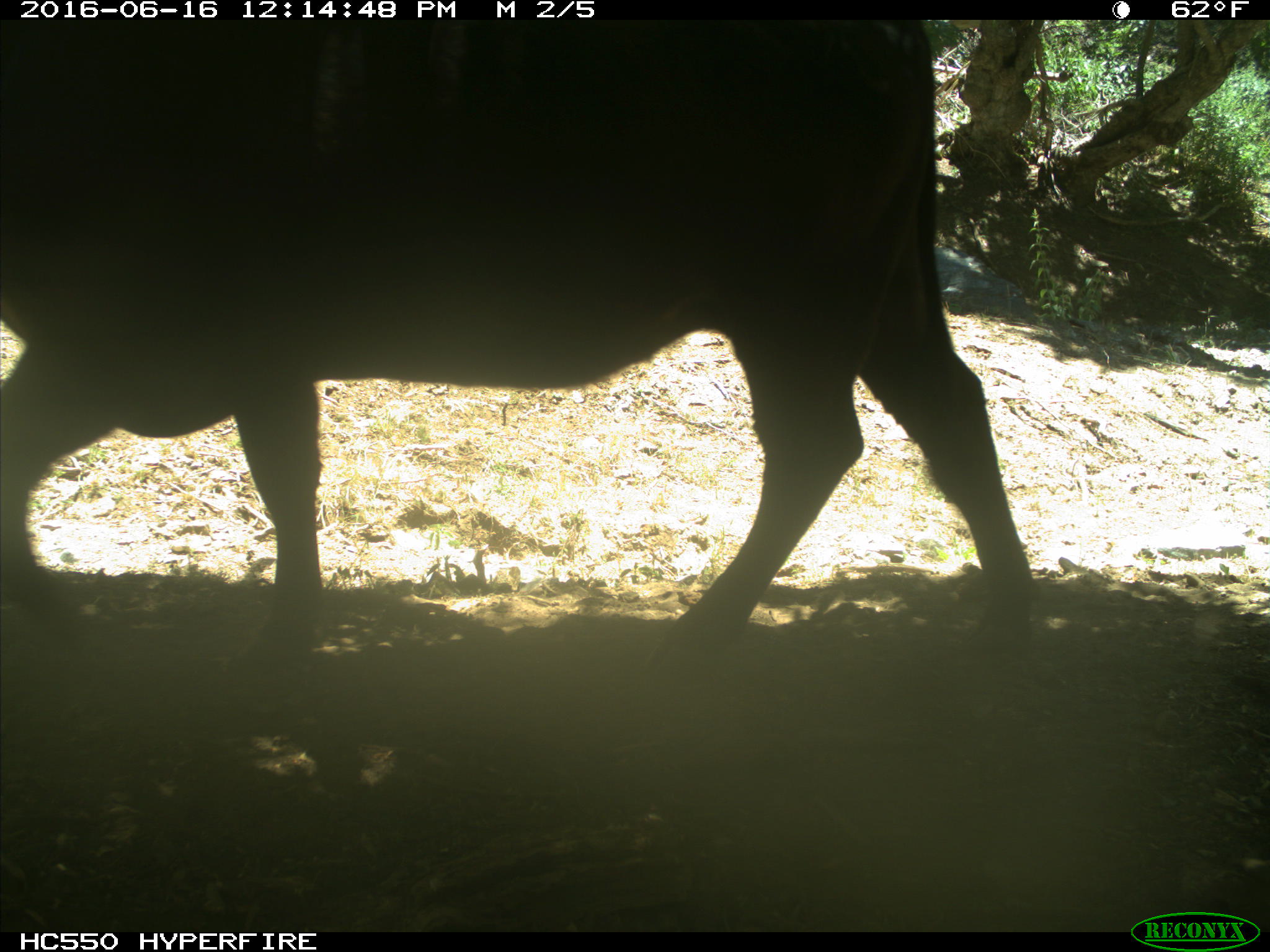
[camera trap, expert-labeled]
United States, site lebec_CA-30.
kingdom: Animalia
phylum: Chordata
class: Mammalia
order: Artiodactyla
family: Bovidae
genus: Bos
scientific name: Bos taurus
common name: domestic cow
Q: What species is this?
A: Bos taurus (domestic cow).